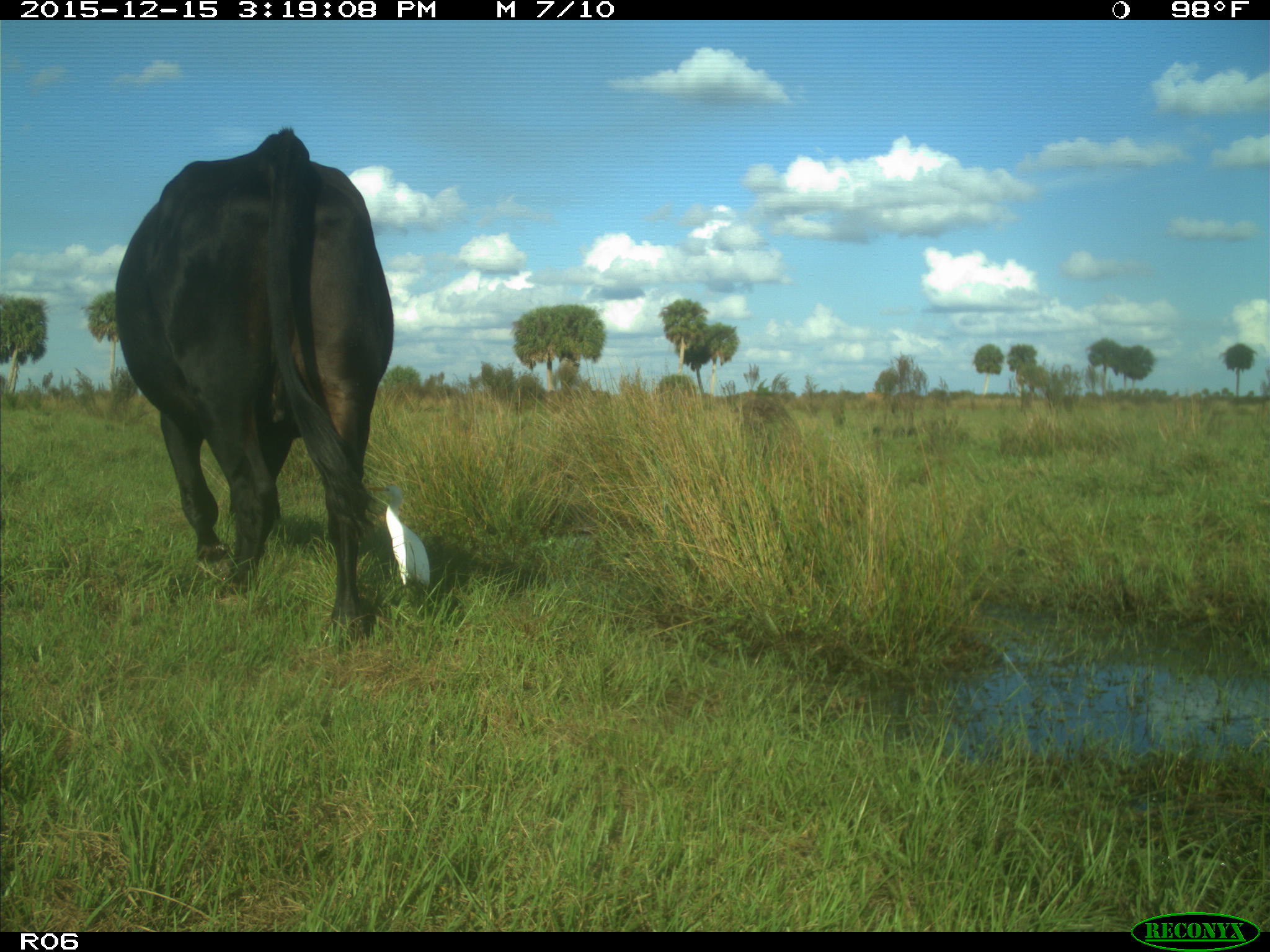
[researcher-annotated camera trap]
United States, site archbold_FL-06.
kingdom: Animalia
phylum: Chordata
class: Mammalia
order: Artiodactyla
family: Bovidae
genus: Bos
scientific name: Bos taurus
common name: domestic cow